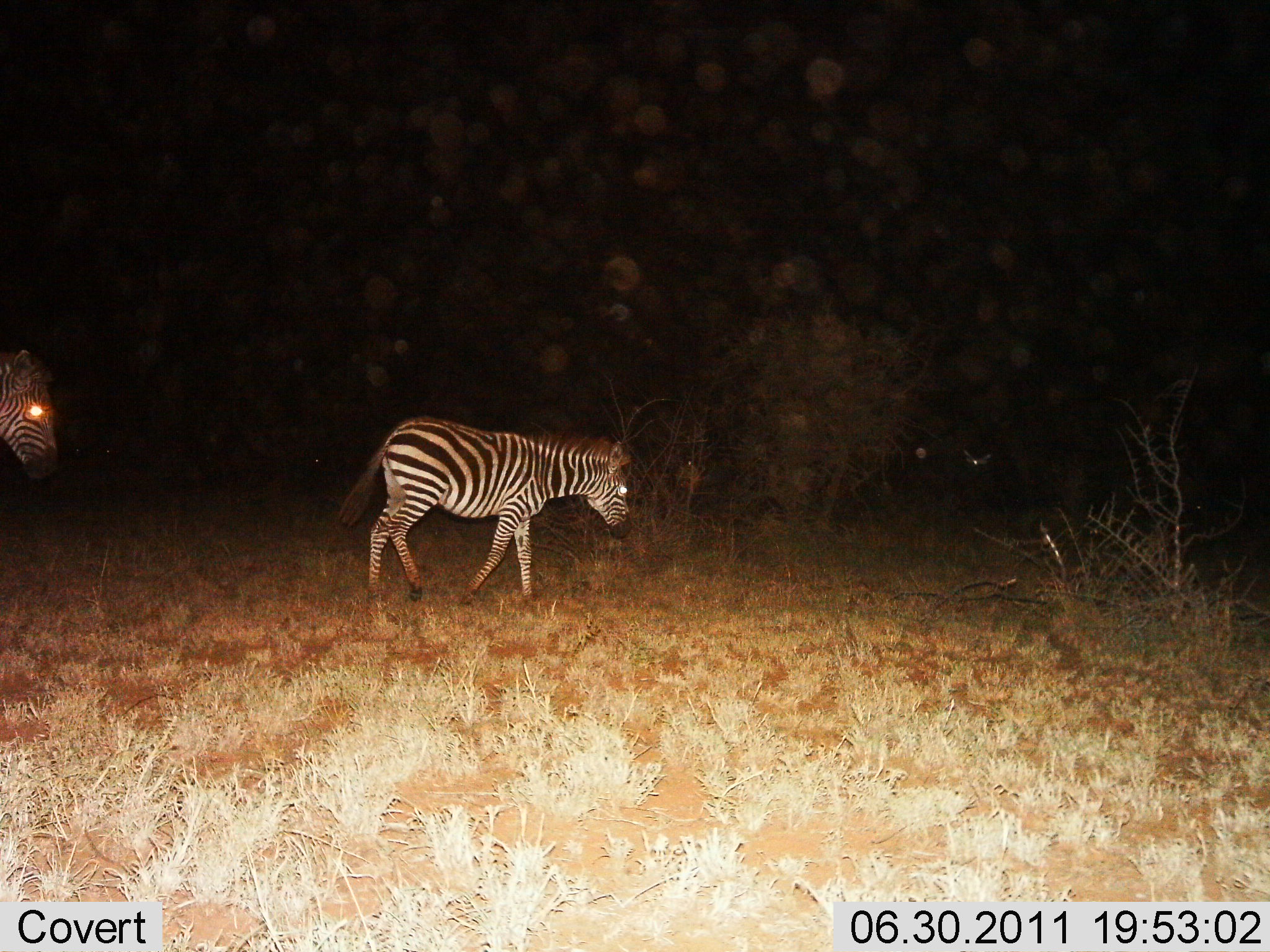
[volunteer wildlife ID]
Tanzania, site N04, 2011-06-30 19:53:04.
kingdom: Animalia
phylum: Chordata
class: Mammalia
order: Perissodactyla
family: Equidae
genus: Equus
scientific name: Equus quagga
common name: plains zebra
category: zebra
Zebra (plains zebra) (Equus quagga), count 2. Behavior (volunteer vote fractions): standing 0%, resting 0%, moving 100%, interacting 0%. Young present (vote fraction): 10%. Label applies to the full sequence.